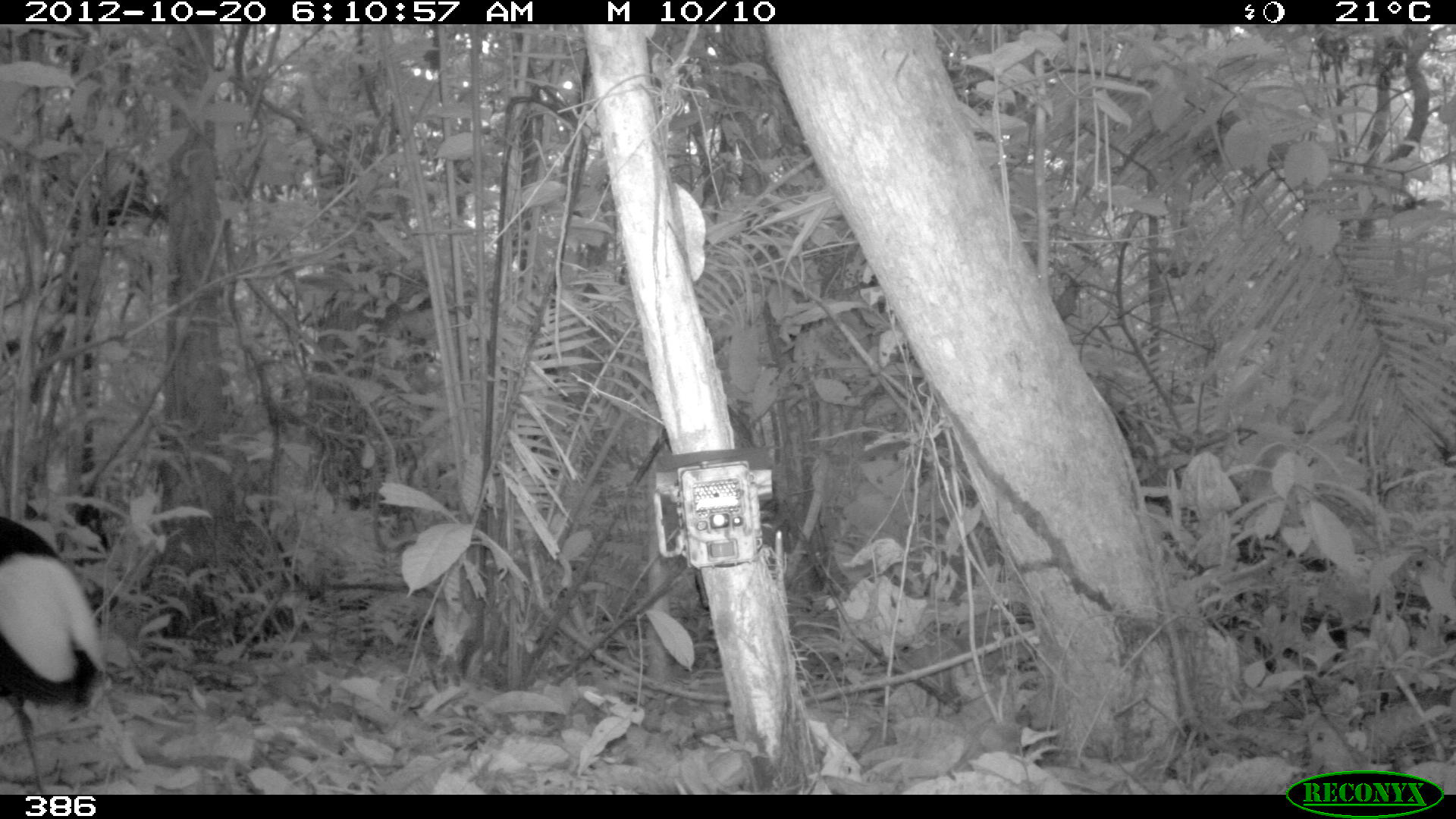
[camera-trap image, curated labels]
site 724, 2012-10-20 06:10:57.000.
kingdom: Animalia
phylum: Chordata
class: Aves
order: Gruiformes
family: Psophiidae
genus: Psophia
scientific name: Psophia leucoptera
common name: pale-winged trumpeter